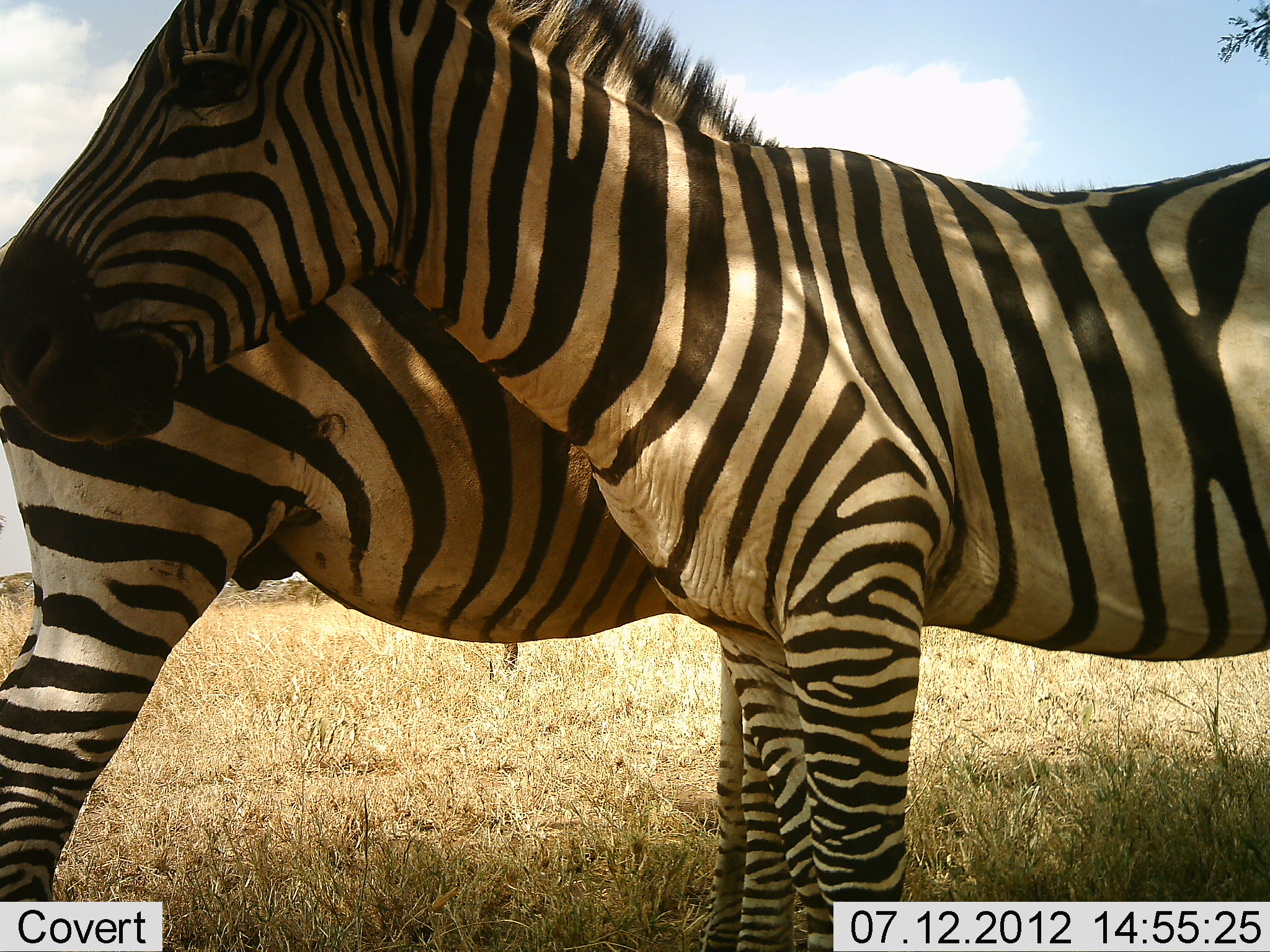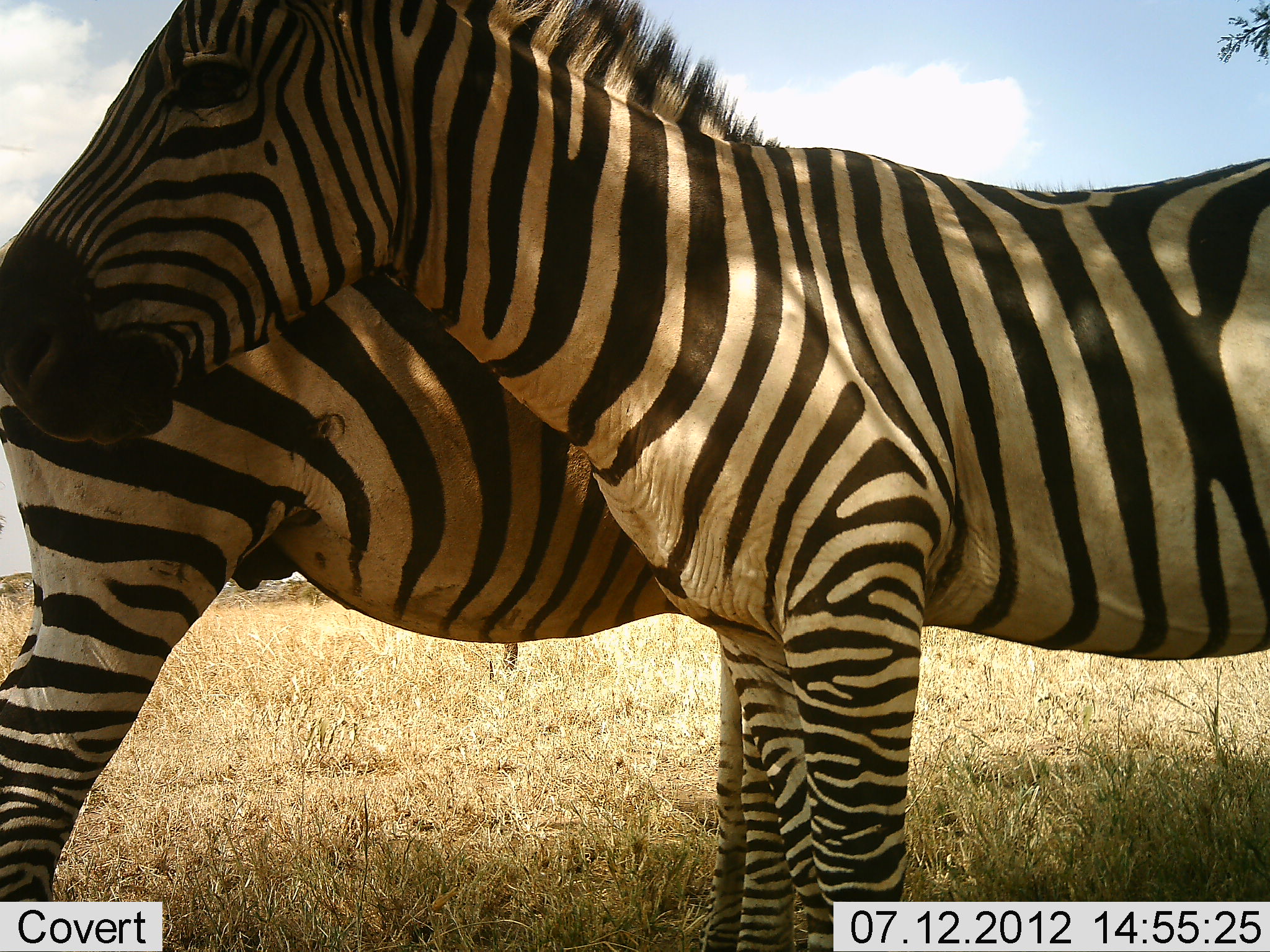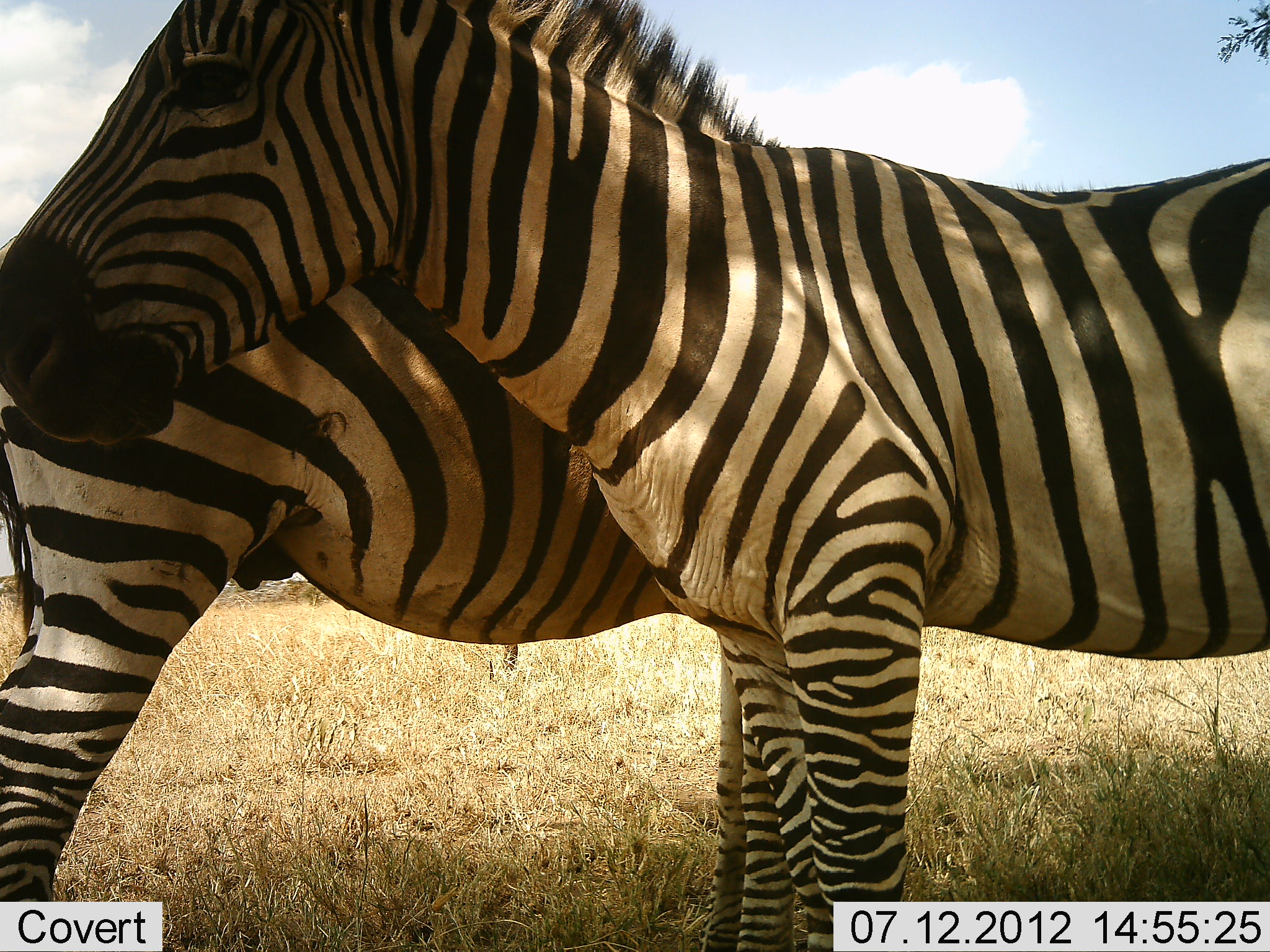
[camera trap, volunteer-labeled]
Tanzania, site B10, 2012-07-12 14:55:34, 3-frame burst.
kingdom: Animalia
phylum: Chordata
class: Mammalia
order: Perissodactyla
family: Equidae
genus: Equus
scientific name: Equus quagga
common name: plains zebra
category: zebra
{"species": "zebra (plains zebra) (Equus quagga)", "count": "2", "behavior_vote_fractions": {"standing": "90%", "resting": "0%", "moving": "0%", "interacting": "10%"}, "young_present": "0%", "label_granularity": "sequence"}